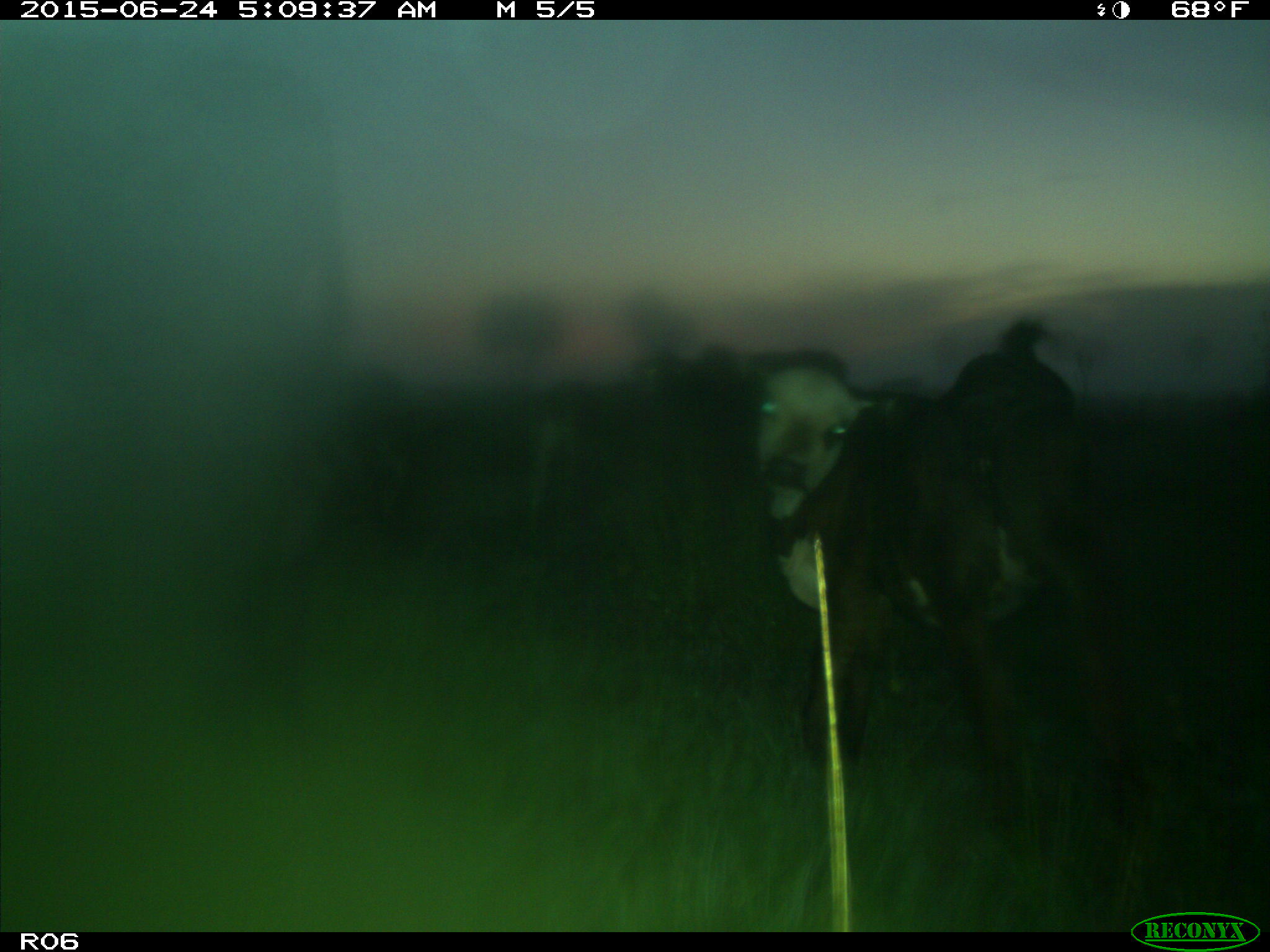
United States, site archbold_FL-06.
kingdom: Animalia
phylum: Chordata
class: Mammalia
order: Artiodactyla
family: Bovidae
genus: Bos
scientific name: Bos taurus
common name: domestic cow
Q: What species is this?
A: Bos taurus (domestic cow).